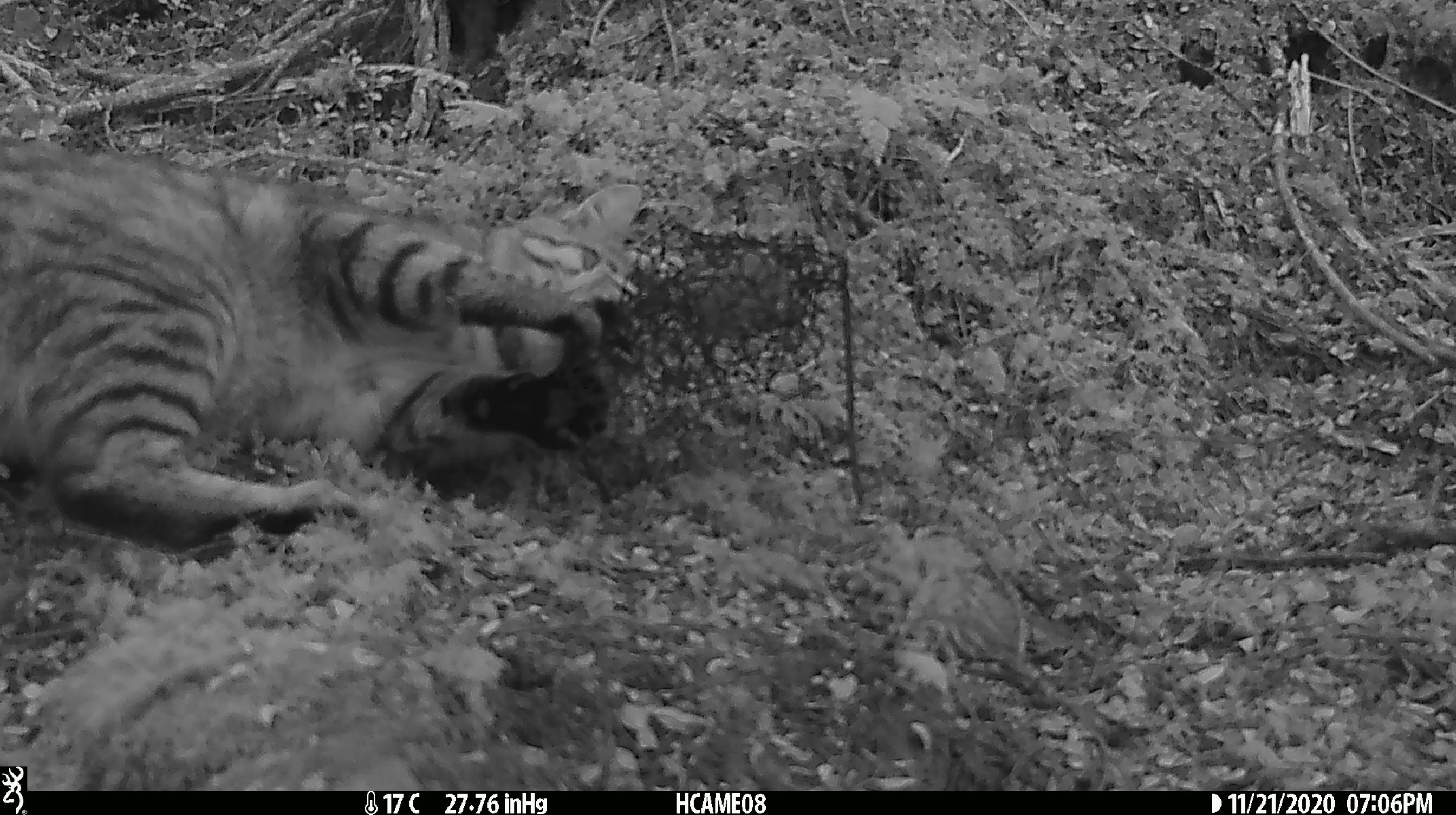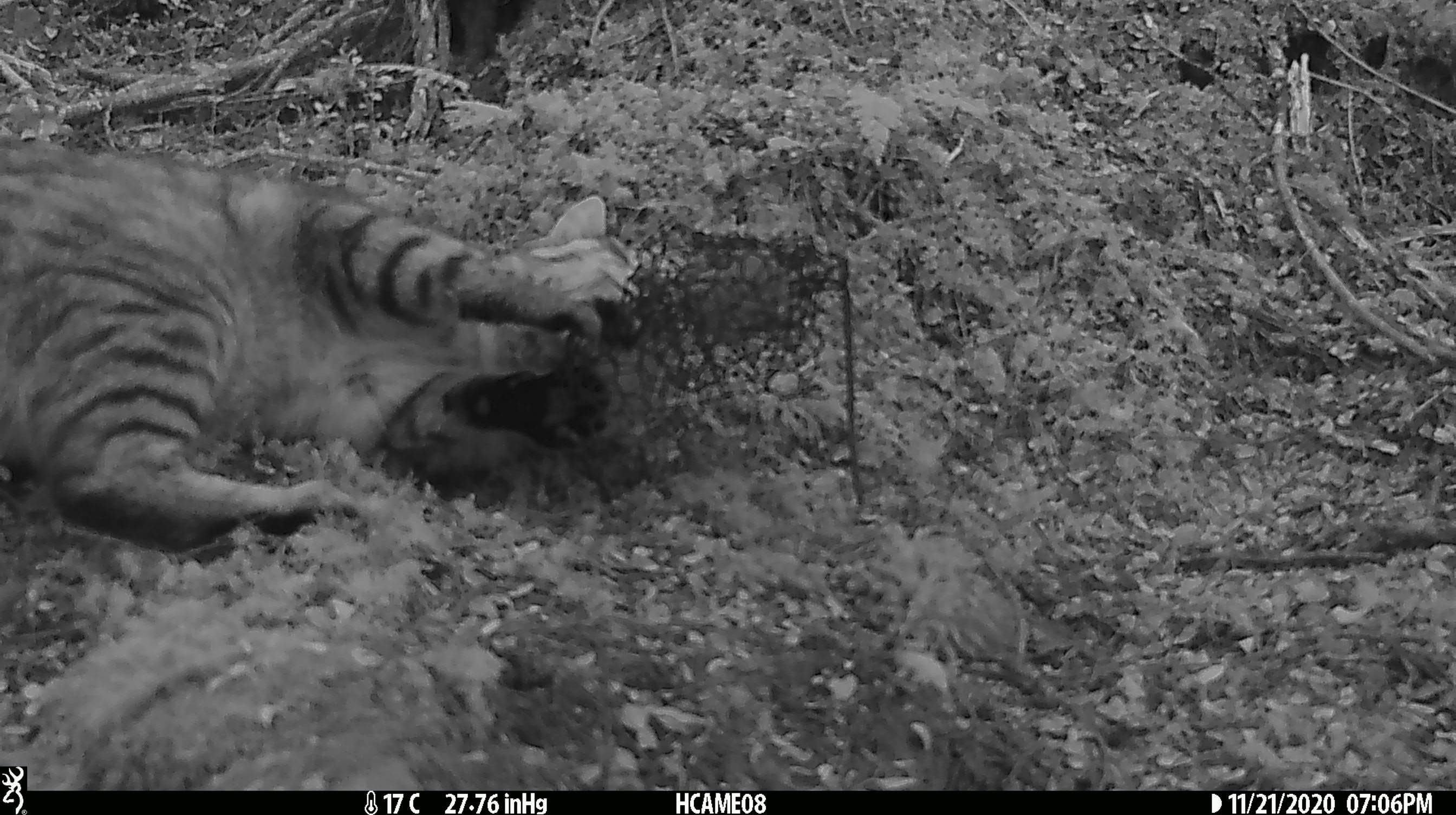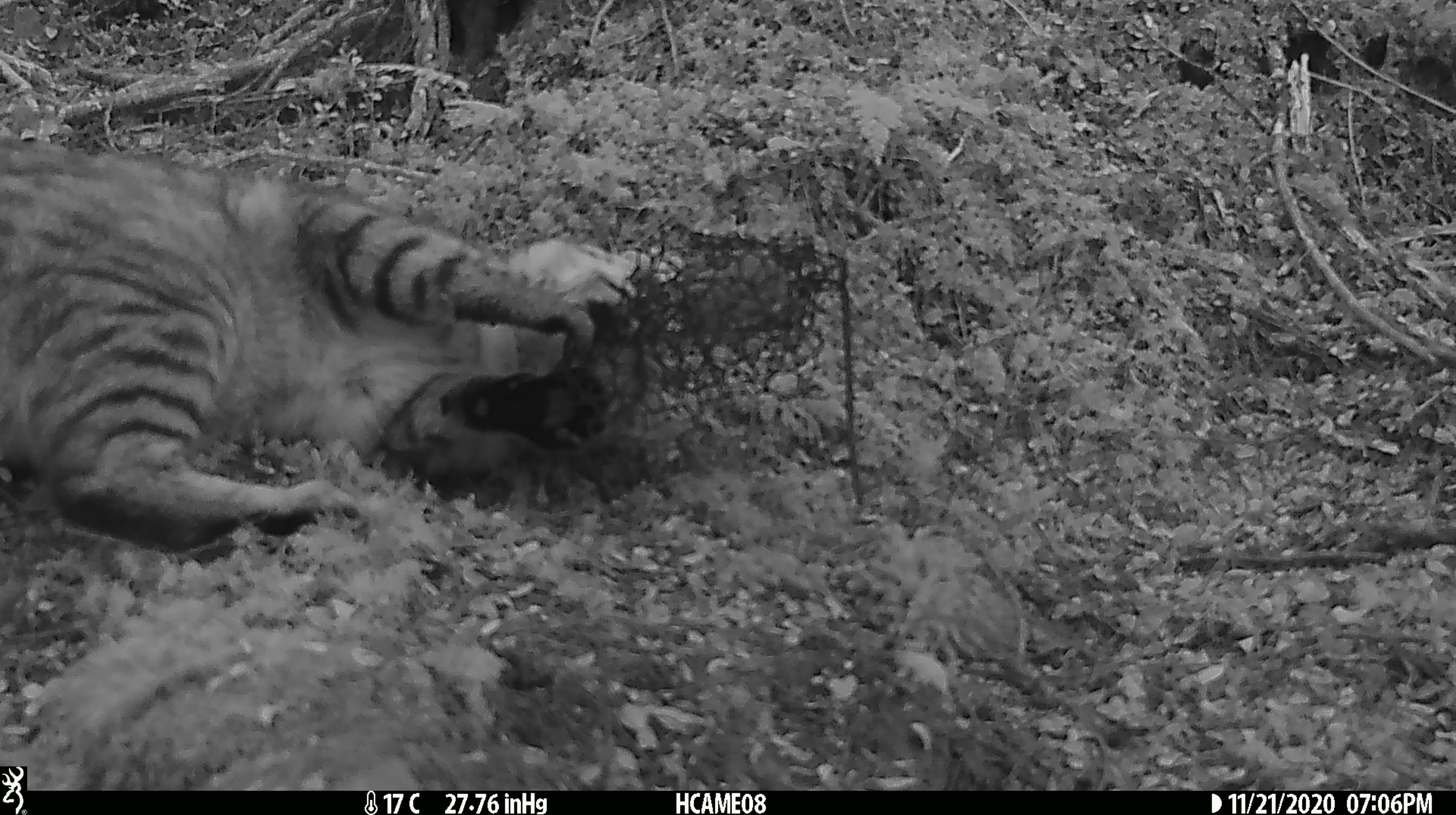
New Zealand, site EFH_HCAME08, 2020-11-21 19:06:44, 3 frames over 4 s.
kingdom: Animalia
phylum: Chordata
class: Mammalia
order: Carnivora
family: Felidae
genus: Felis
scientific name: Felis catus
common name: domestic cat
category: cat